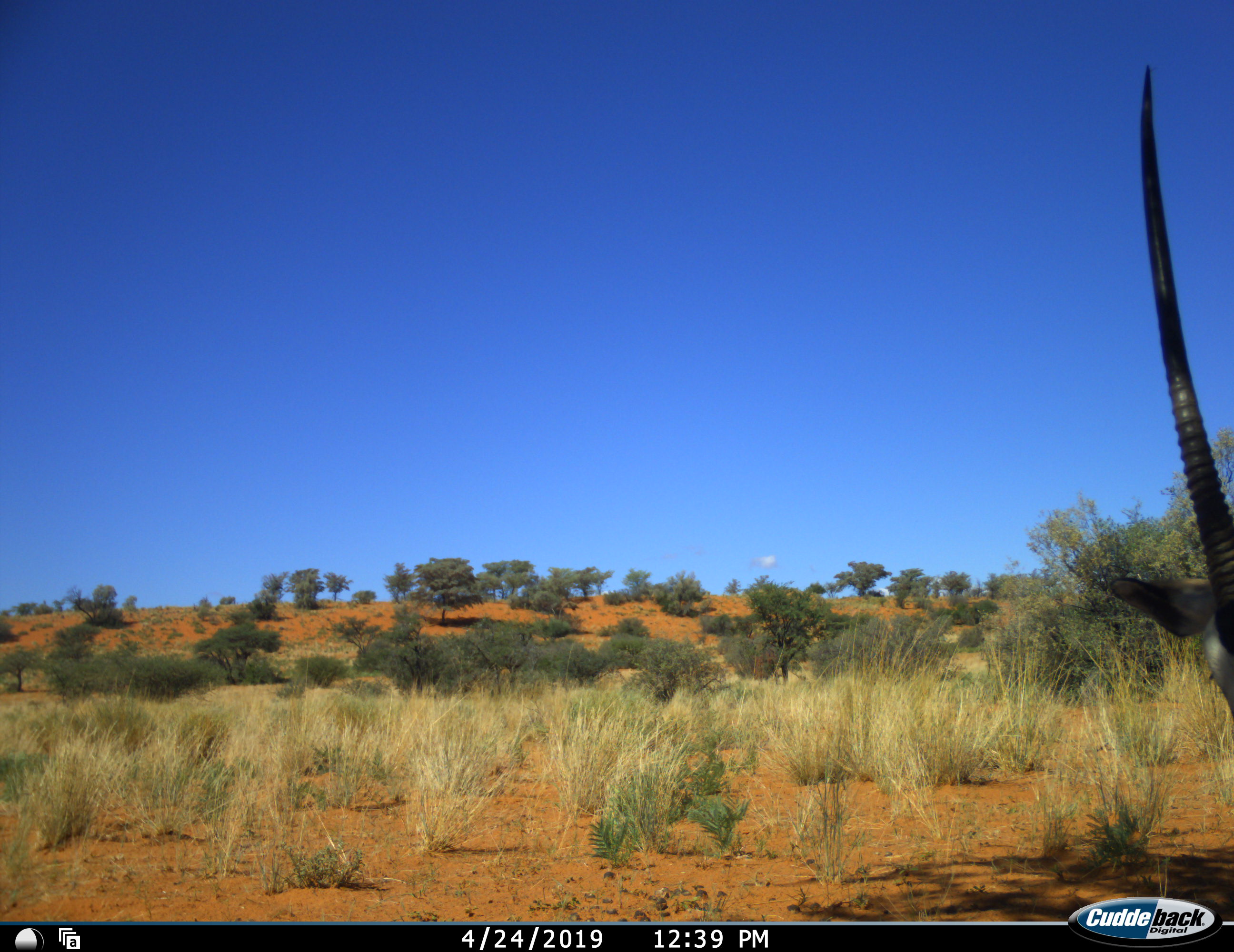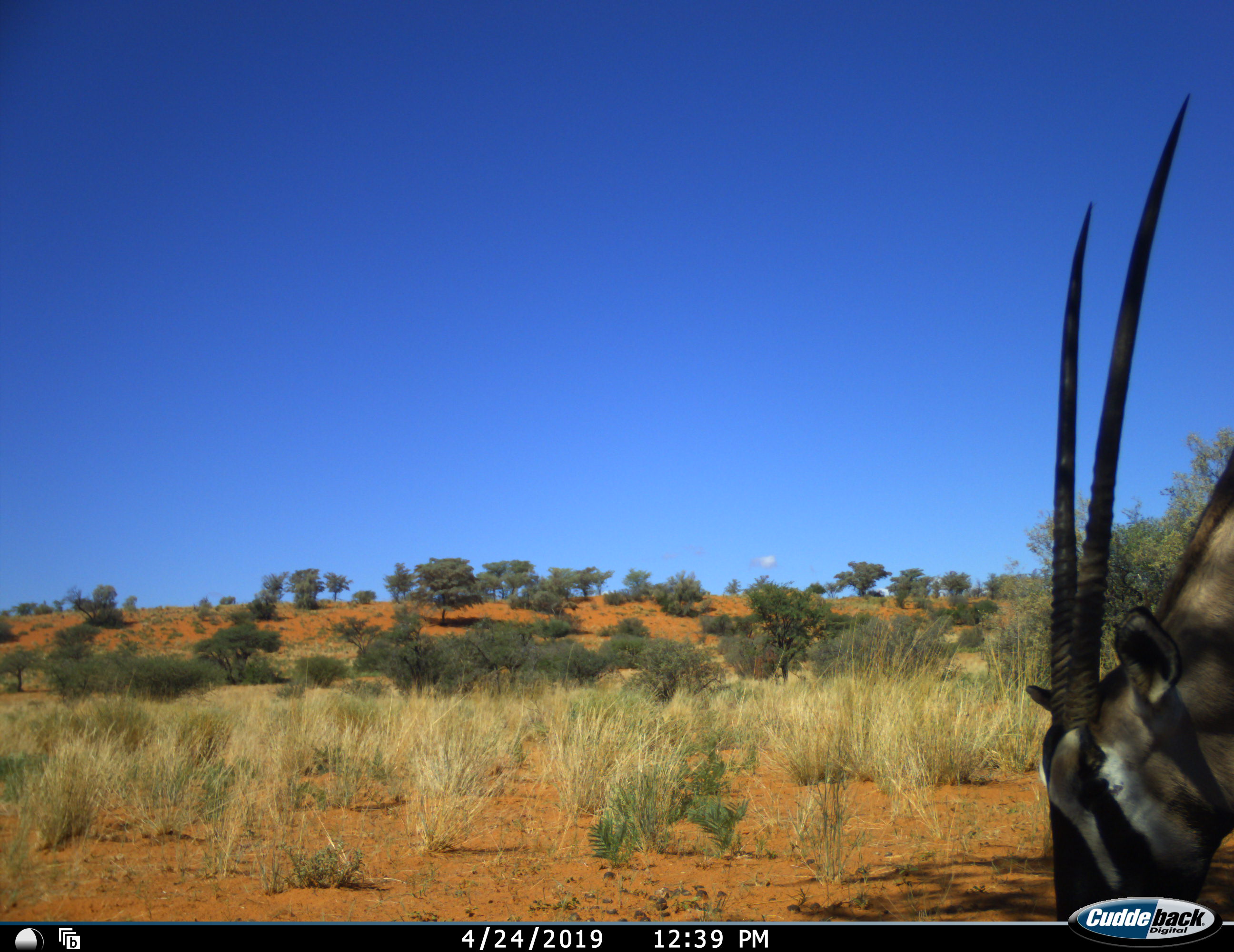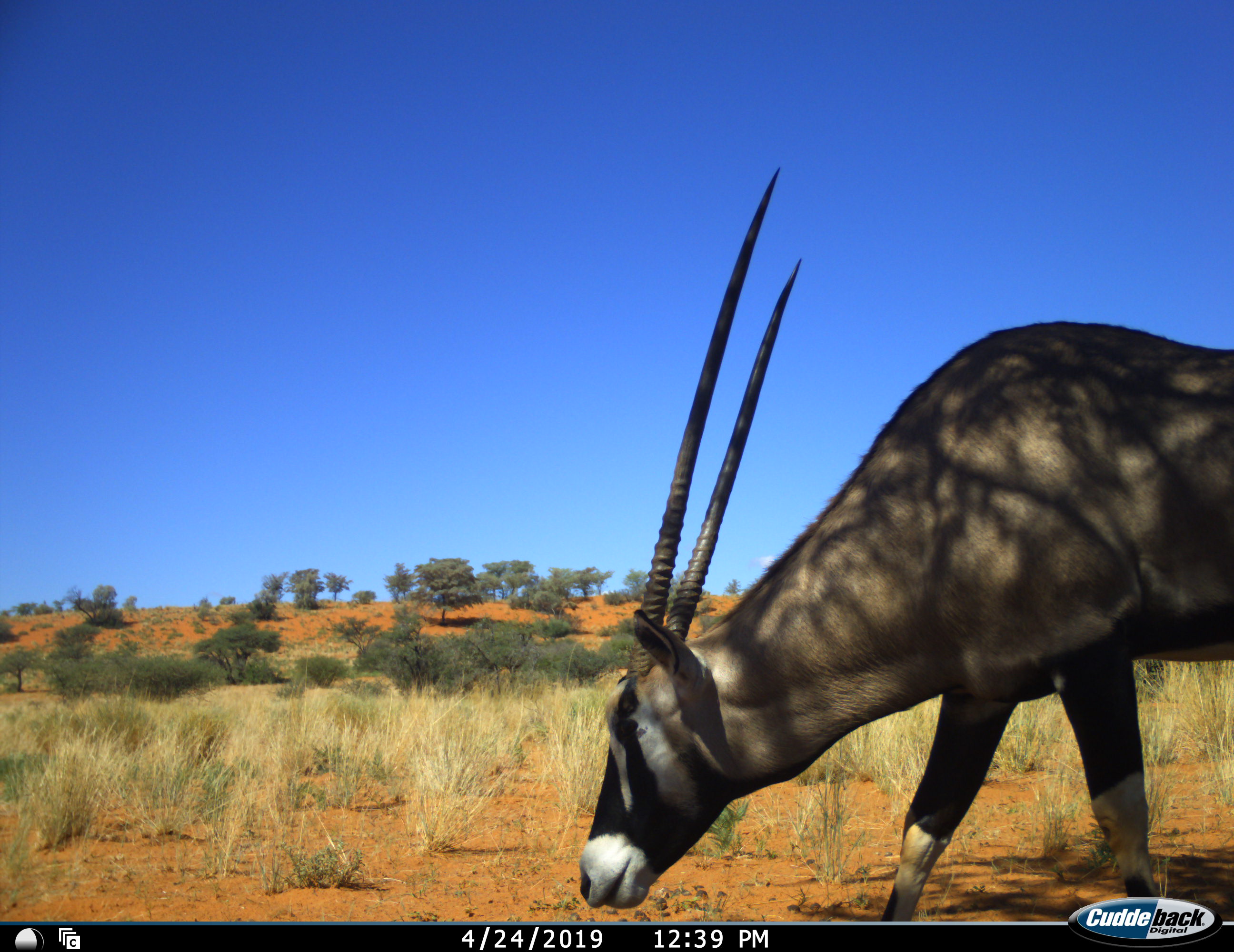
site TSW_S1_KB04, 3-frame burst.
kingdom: Animalia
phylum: Chordata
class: Mammalia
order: Artiodactyla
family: Bovidae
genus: Oryx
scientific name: Oryx gazella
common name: gemsbok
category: oryx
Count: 1.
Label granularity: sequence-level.